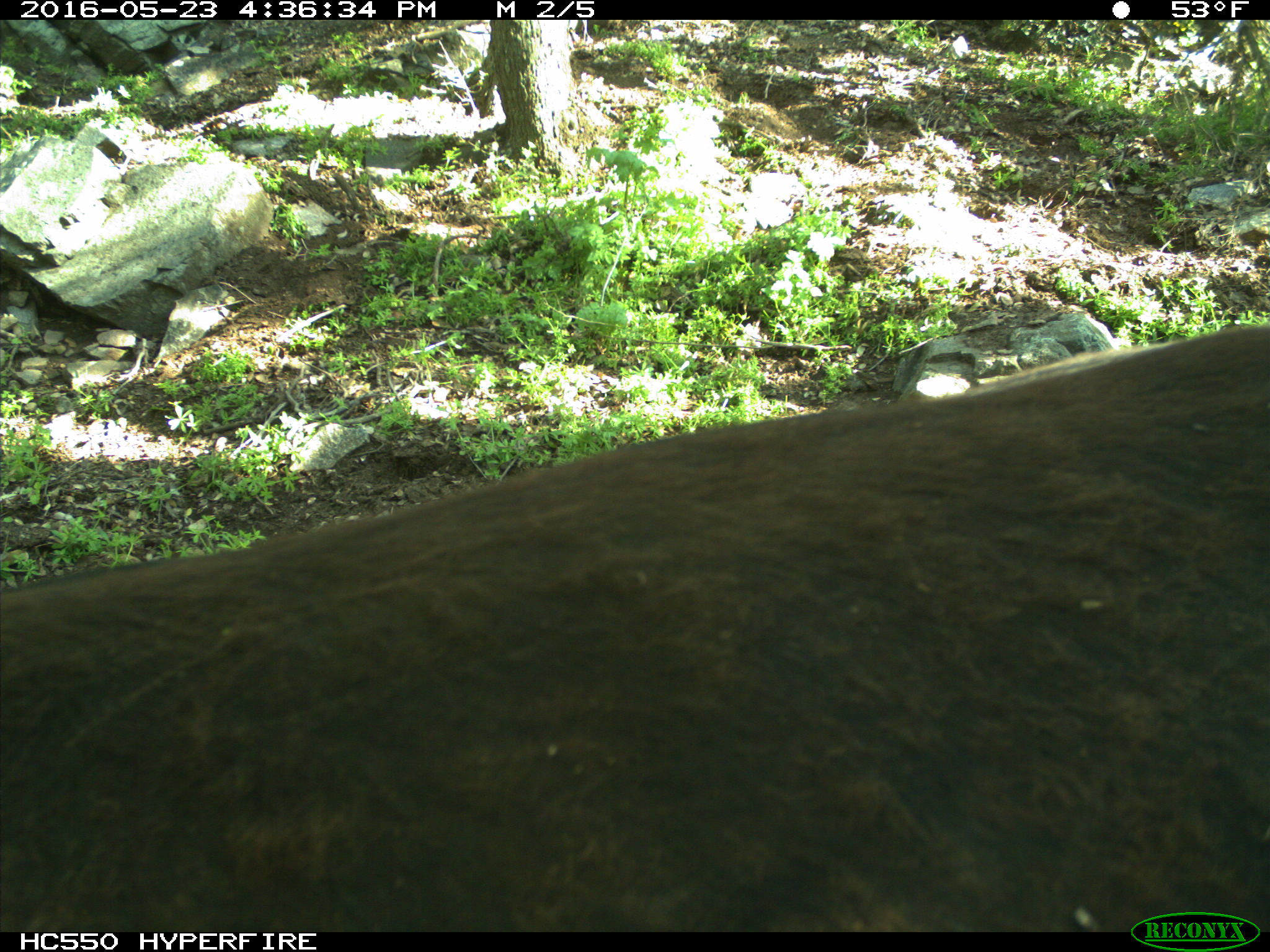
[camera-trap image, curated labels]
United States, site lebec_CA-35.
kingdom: Animalia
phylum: Chordata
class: Mammalia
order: Artiodactyla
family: Bovidae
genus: Bos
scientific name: Bos taurus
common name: domestic cow